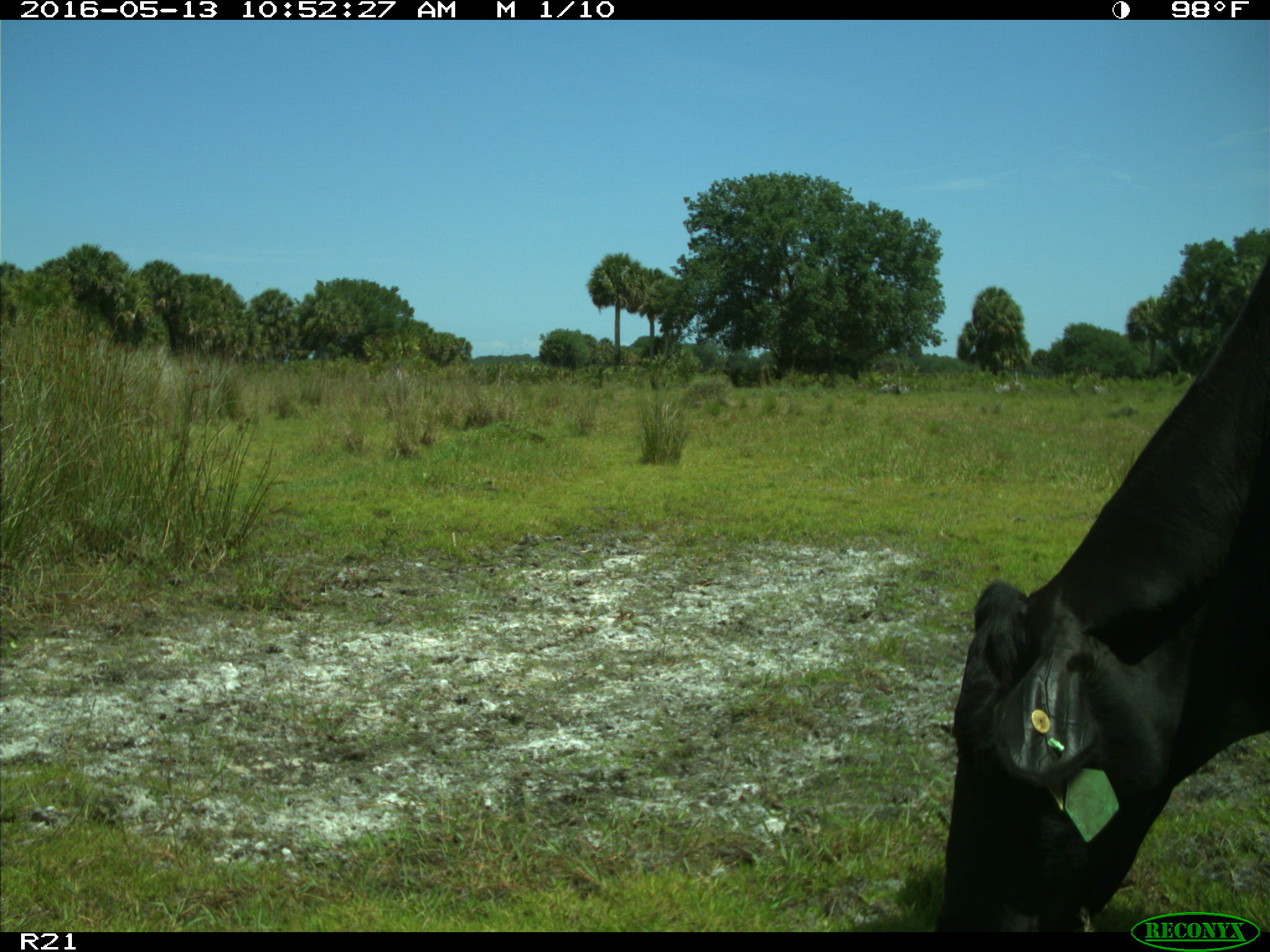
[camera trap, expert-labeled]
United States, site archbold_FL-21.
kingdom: Animalia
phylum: Chordata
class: Mammalia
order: Artiodactyla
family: Bovidae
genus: Bos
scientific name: Bos taurus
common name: domestic cow